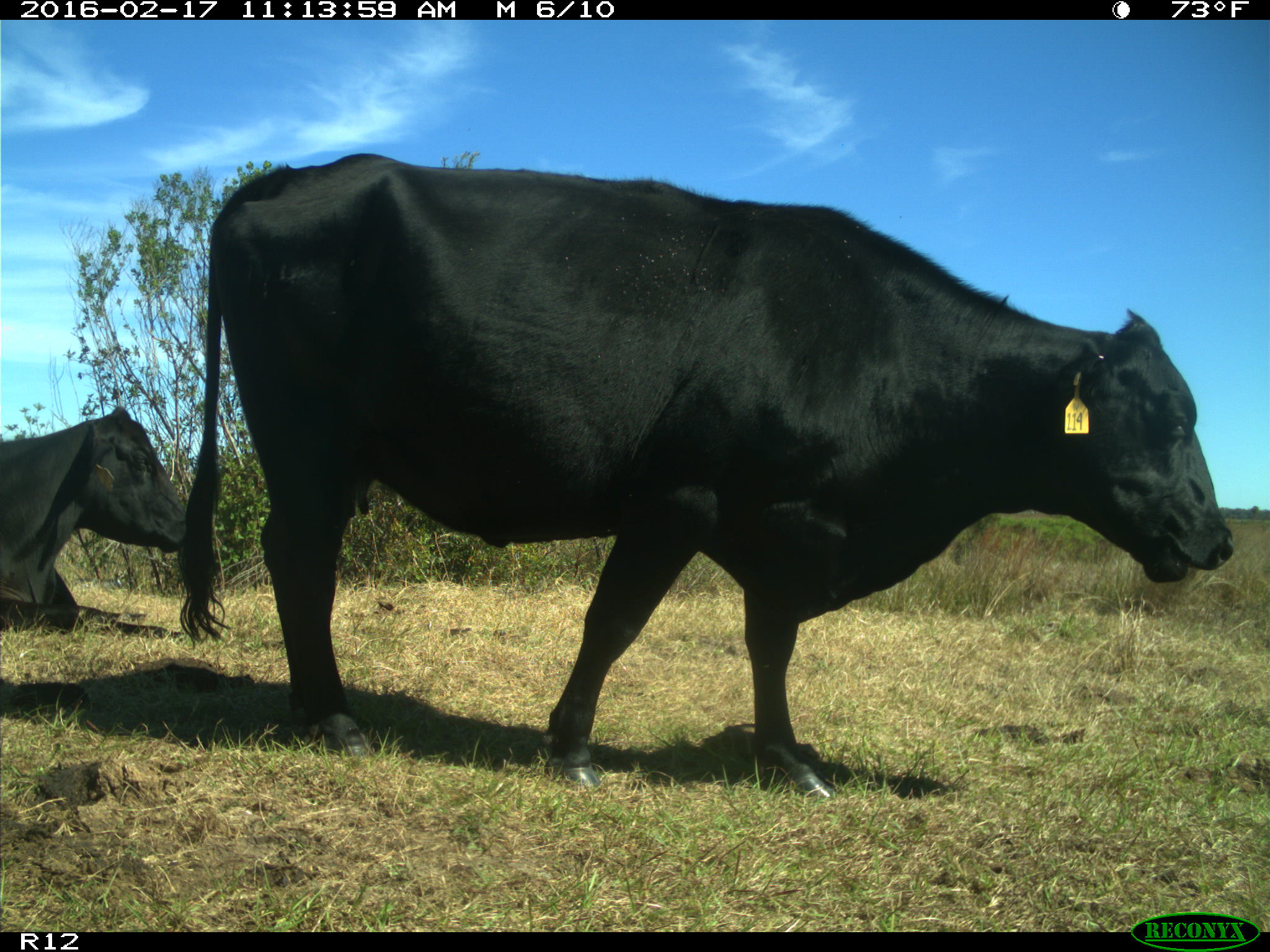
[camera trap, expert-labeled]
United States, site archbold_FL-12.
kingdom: Animalia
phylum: Chordata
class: Mammalia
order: Artiodactyla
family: Bovidae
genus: Bos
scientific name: Bos taurus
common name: domestic cow